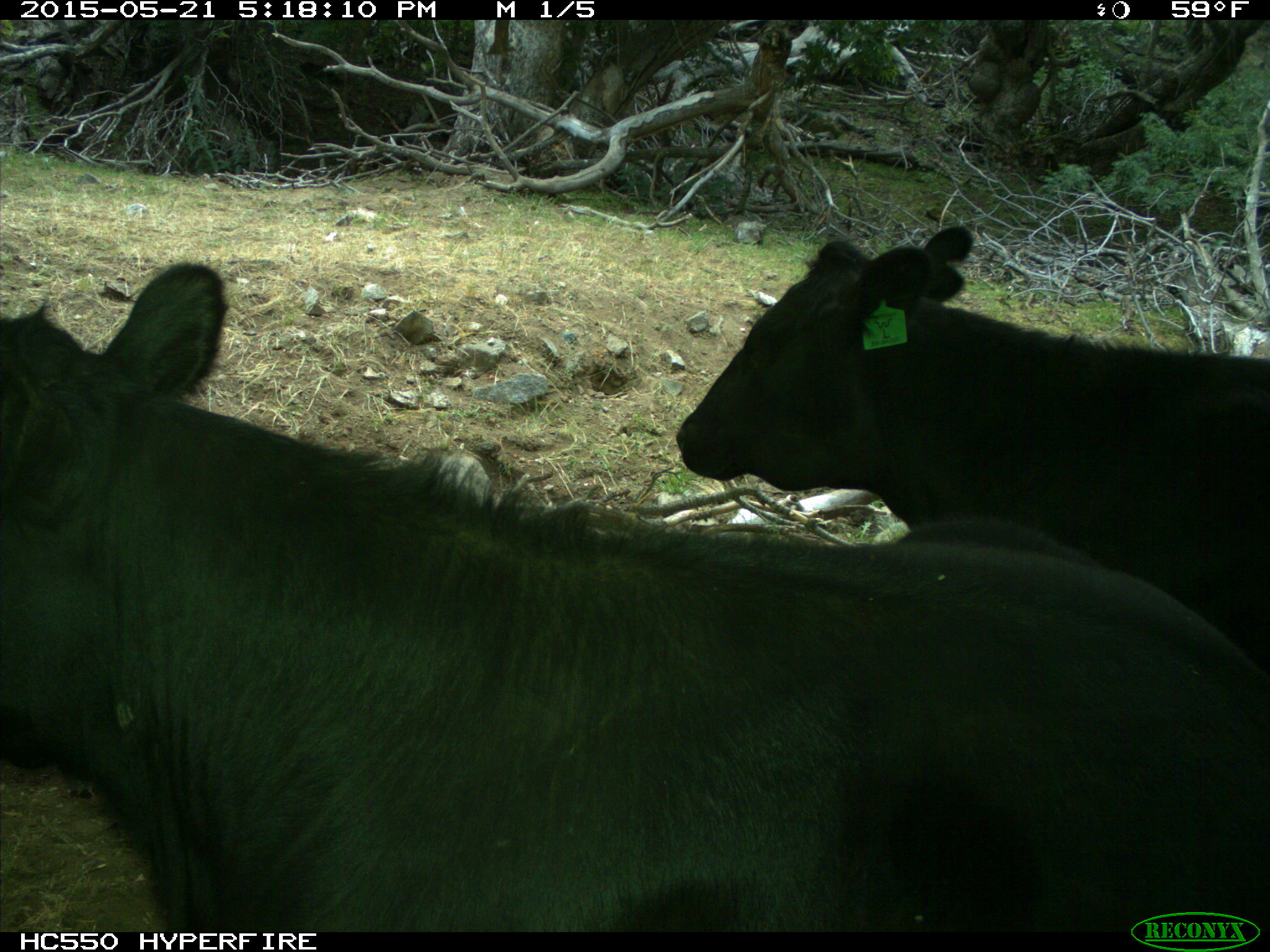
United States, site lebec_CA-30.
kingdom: Animalia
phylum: Chordata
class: Mammalia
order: Artiodactyla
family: Bovidae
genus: Bos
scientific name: Bos taurus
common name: domestic cow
Bos taurus (domestic cow).